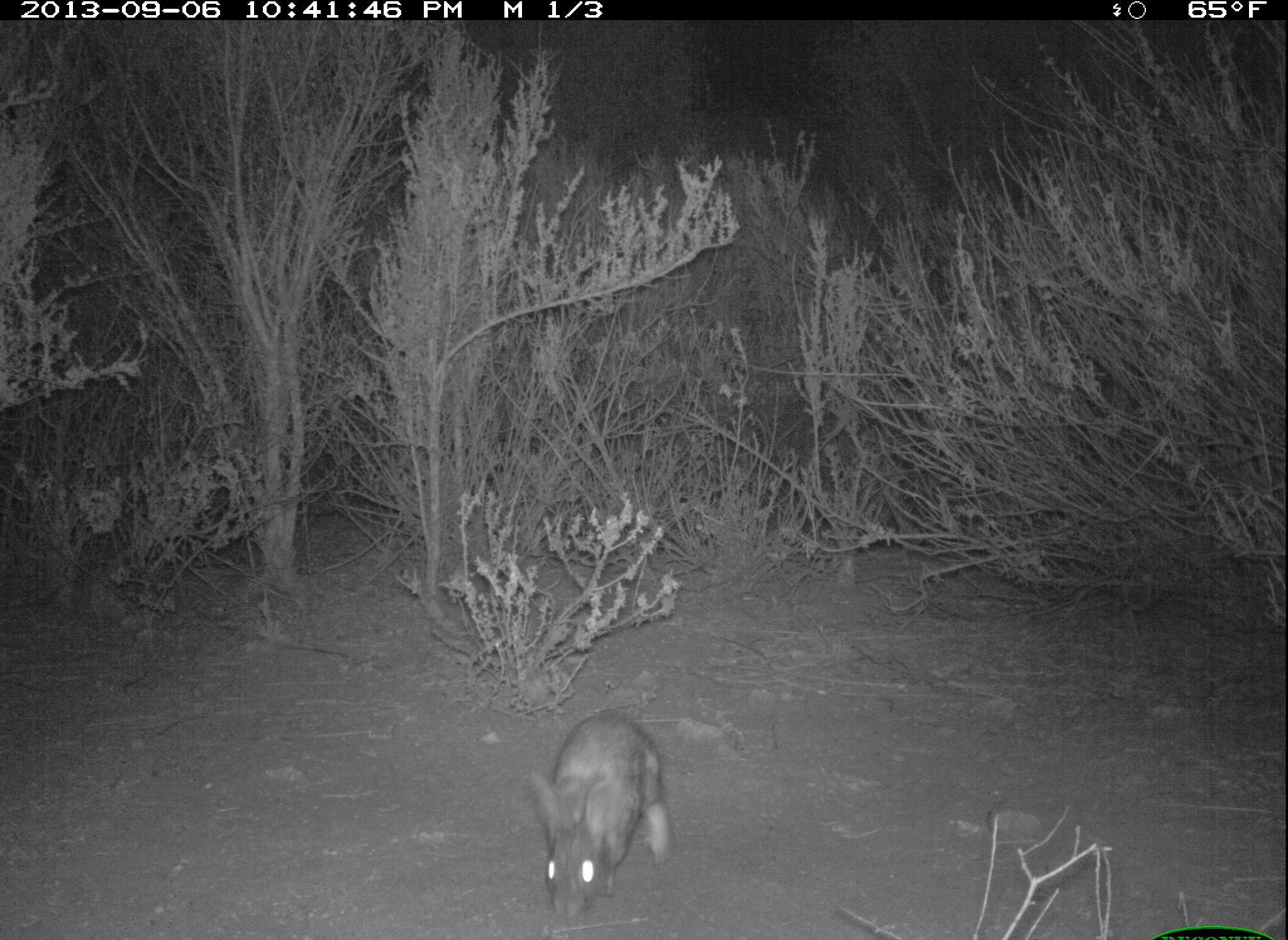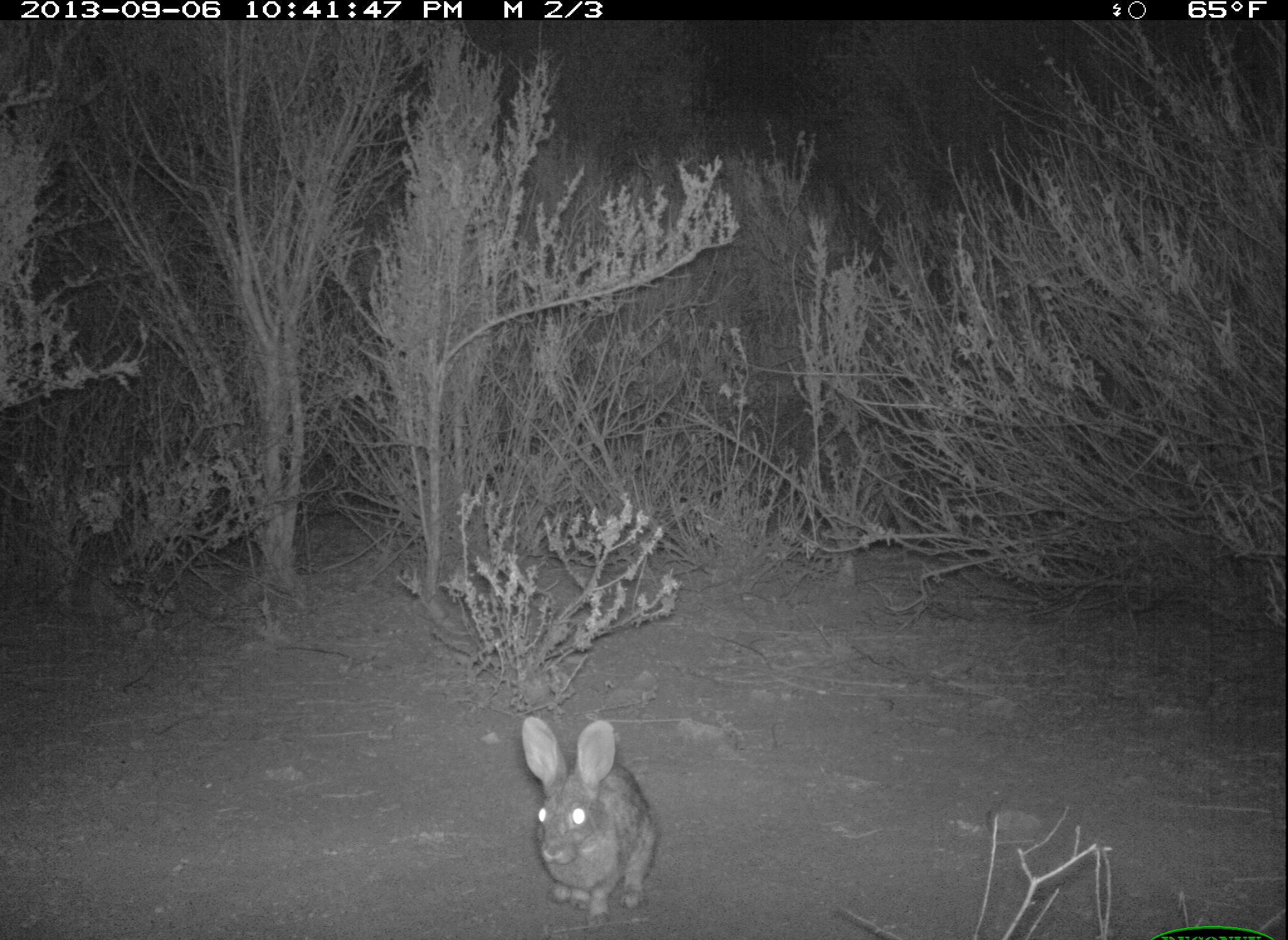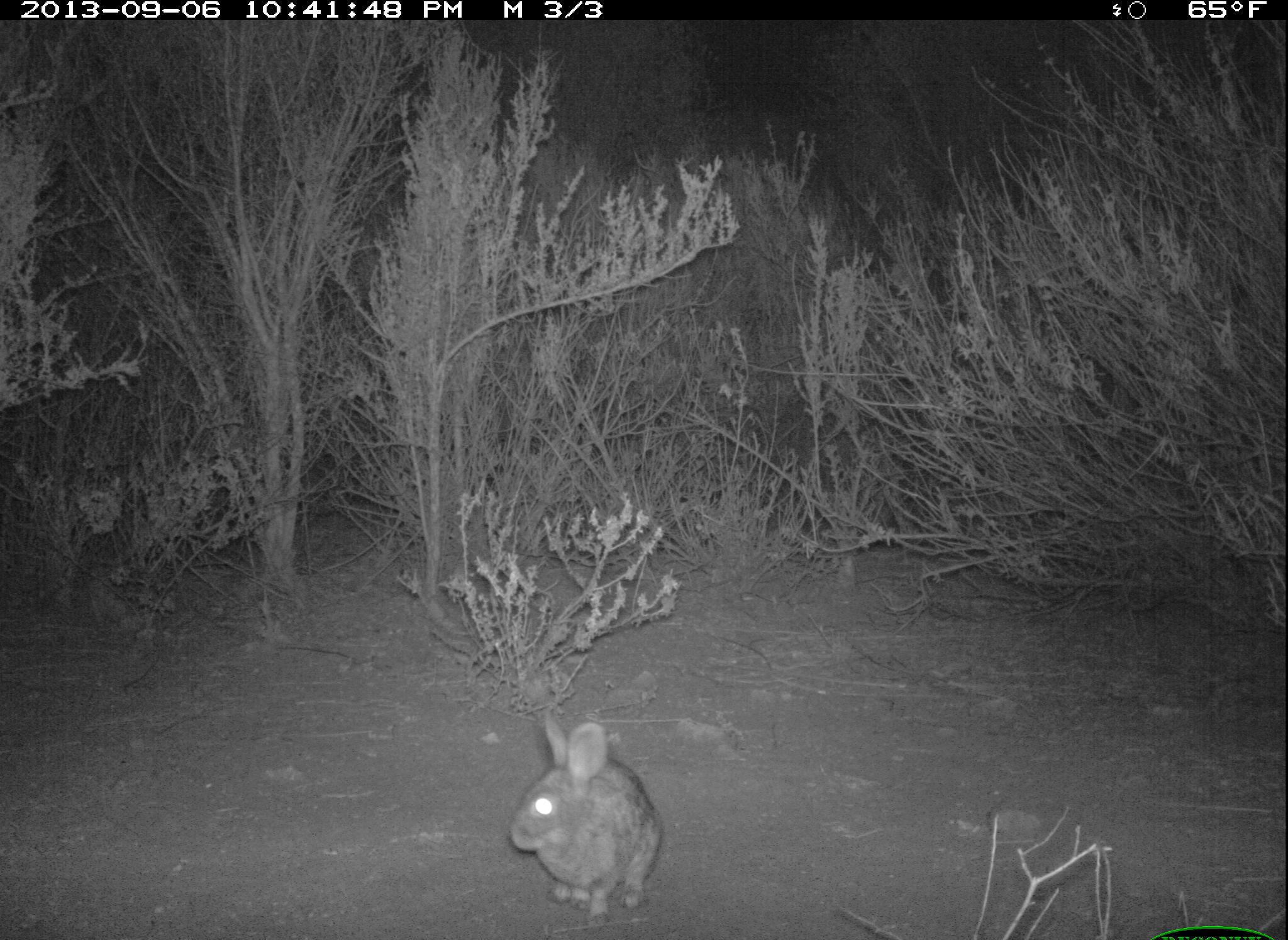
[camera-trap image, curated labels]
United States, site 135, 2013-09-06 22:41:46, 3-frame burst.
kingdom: Animalia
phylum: Chordata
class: Mammalia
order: Lagomorpha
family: Leporidae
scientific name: Leporidae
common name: rabbits and hares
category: rabbit